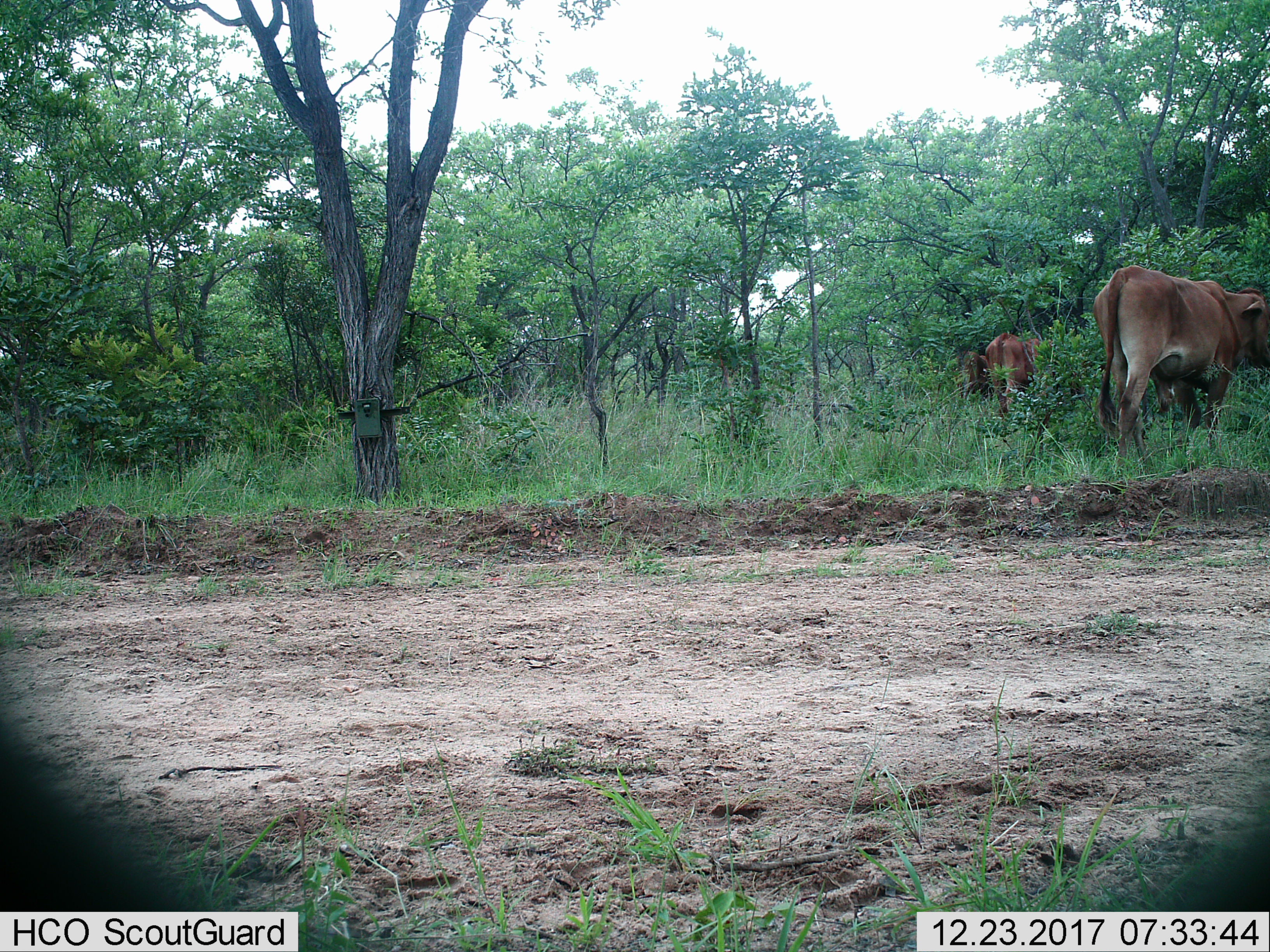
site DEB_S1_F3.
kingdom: Animalia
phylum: Chordata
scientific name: Vertebrata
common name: domestic animal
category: domesticanimal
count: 3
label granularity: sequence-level